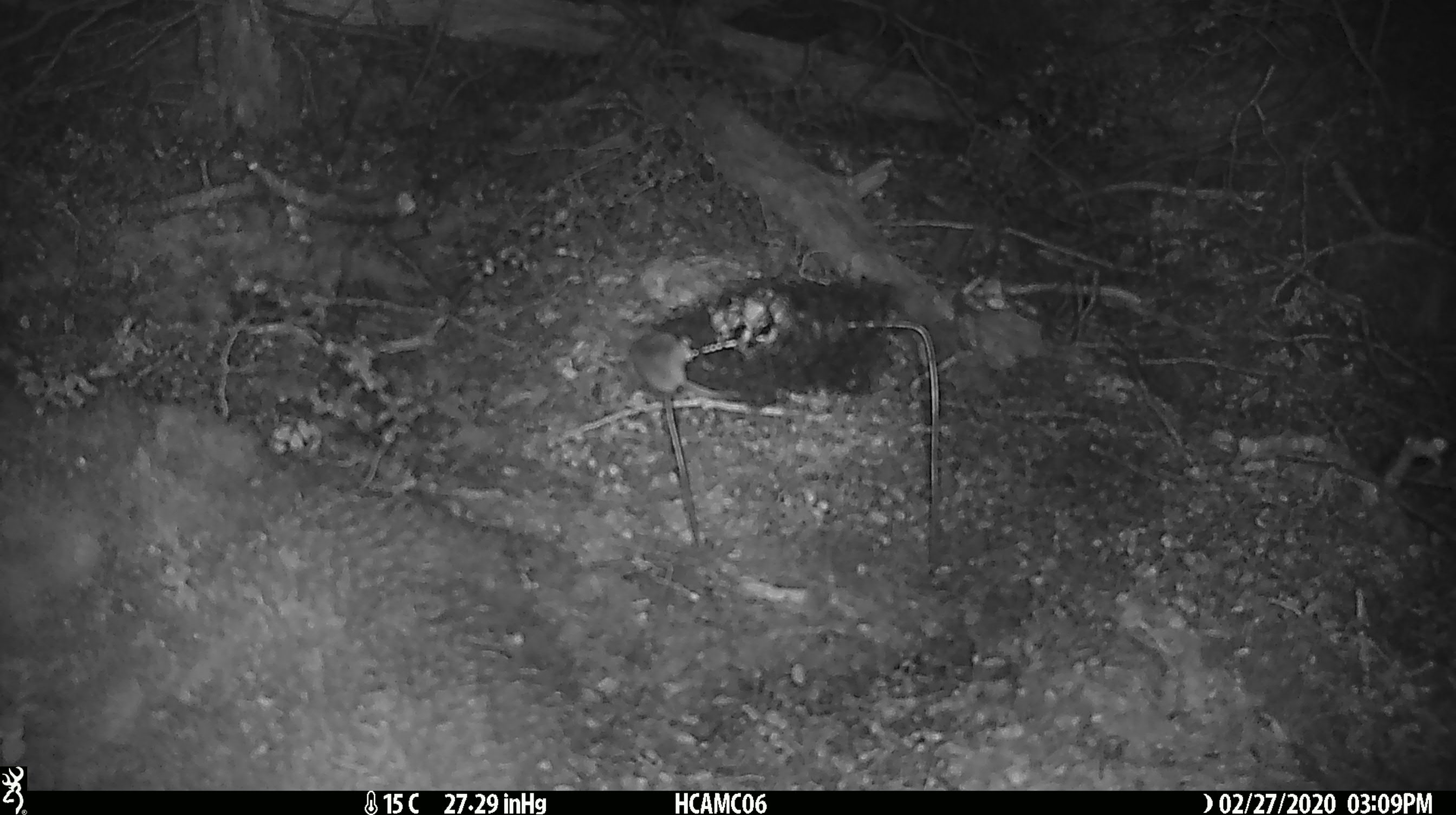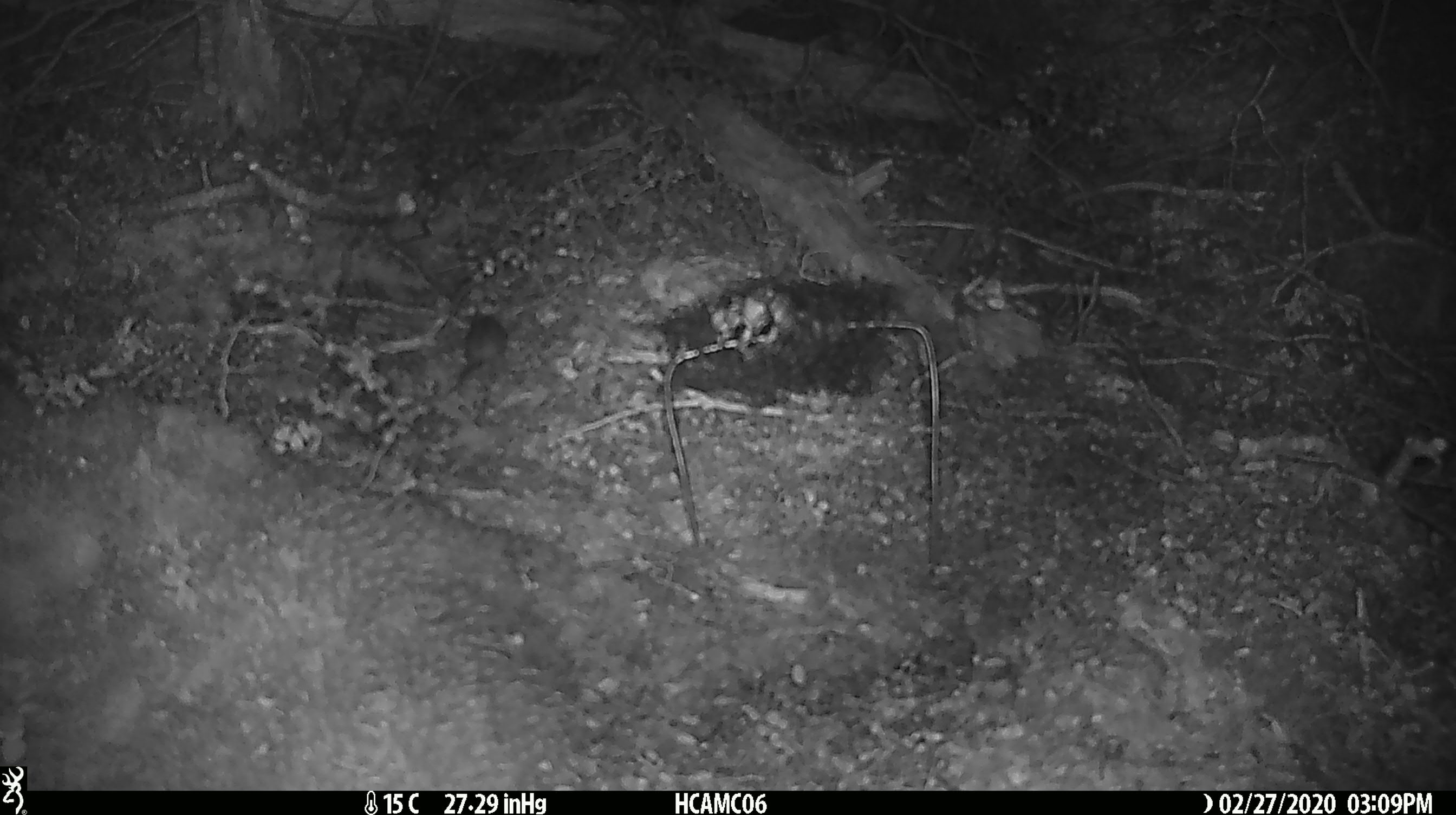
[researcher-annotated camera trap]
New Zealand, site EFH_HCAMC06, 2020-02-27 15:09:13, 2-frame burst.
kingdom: Animalia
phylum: Chordata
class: Mammalia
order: Rodentia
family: Muridae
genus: Mus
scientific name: Mus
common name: mouse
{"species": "mouse (Mus)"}